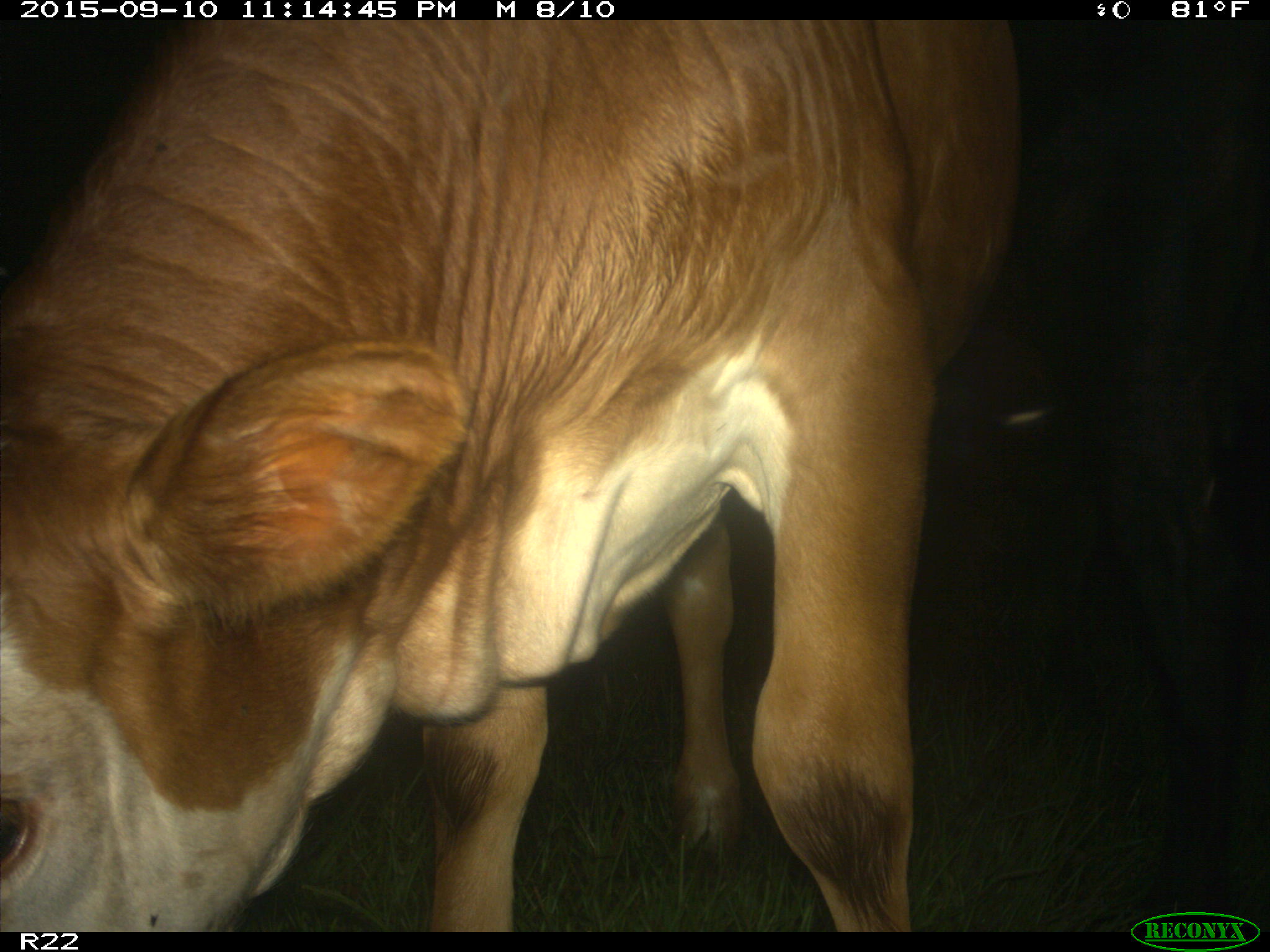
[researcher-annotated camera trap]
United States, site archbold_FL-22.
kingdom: Animalia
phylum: Chordata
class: Mammalia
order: Artiodactyla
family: Bovidae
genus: Bos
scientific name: Bos taurus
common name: domestic cow